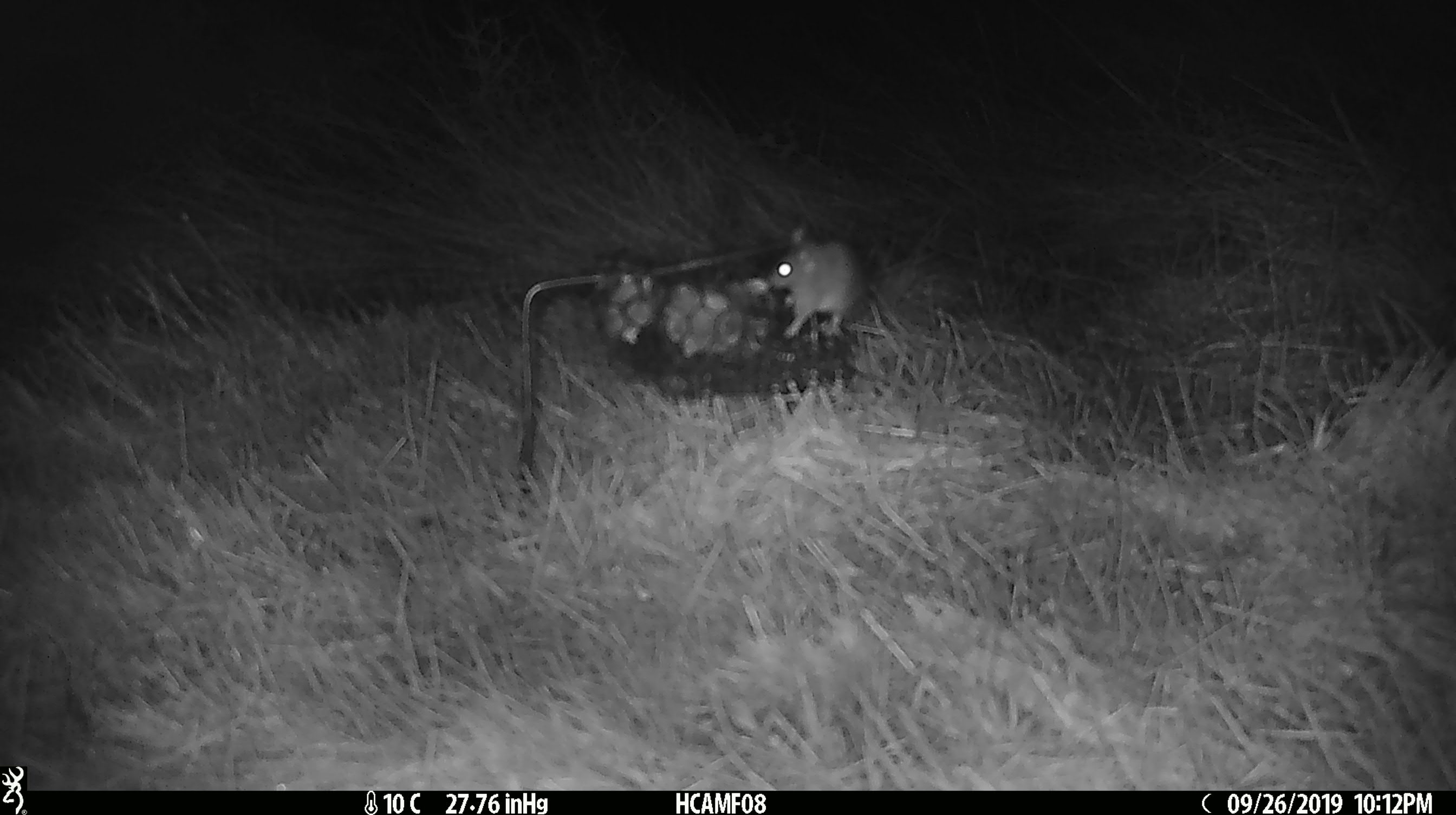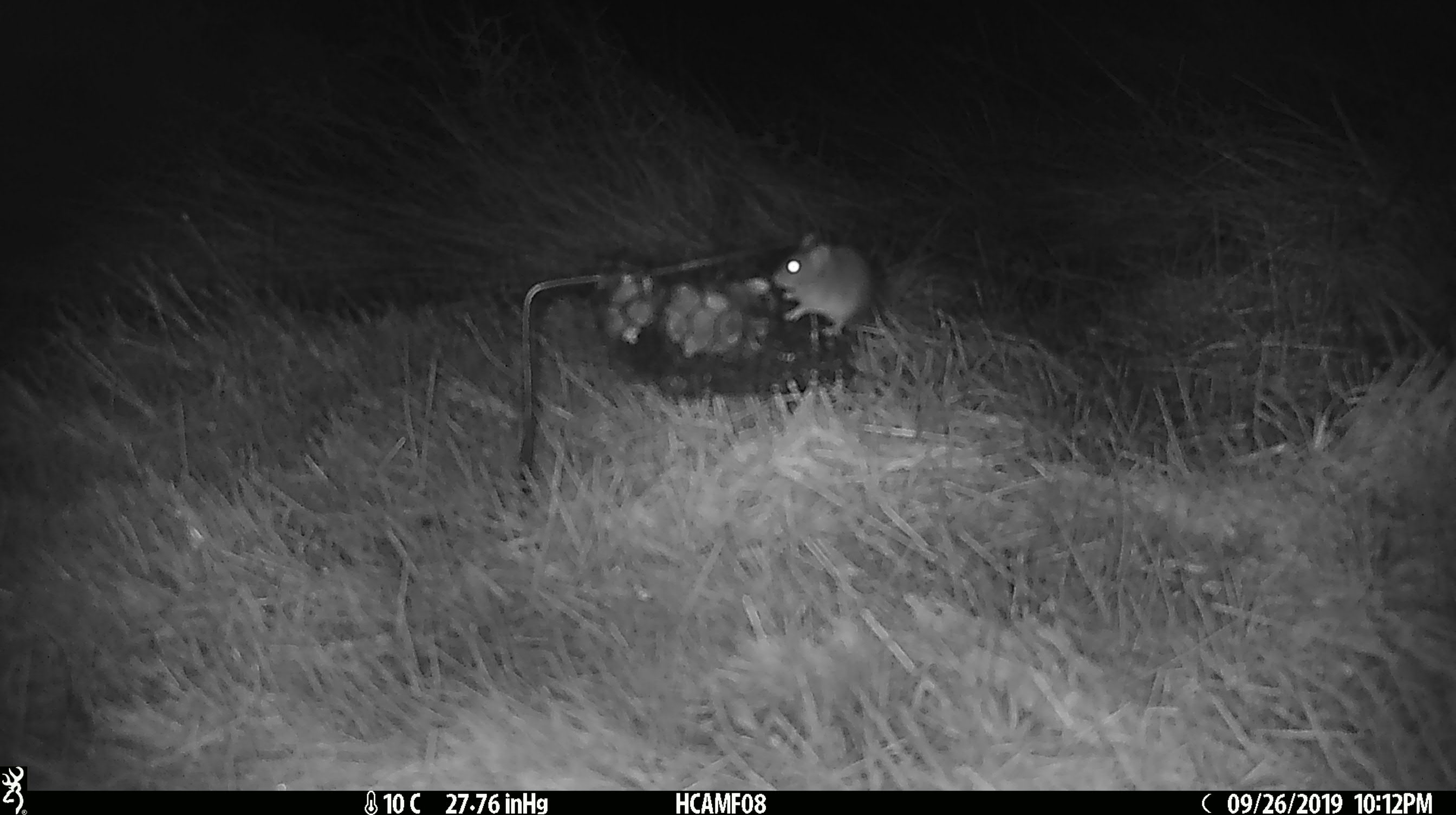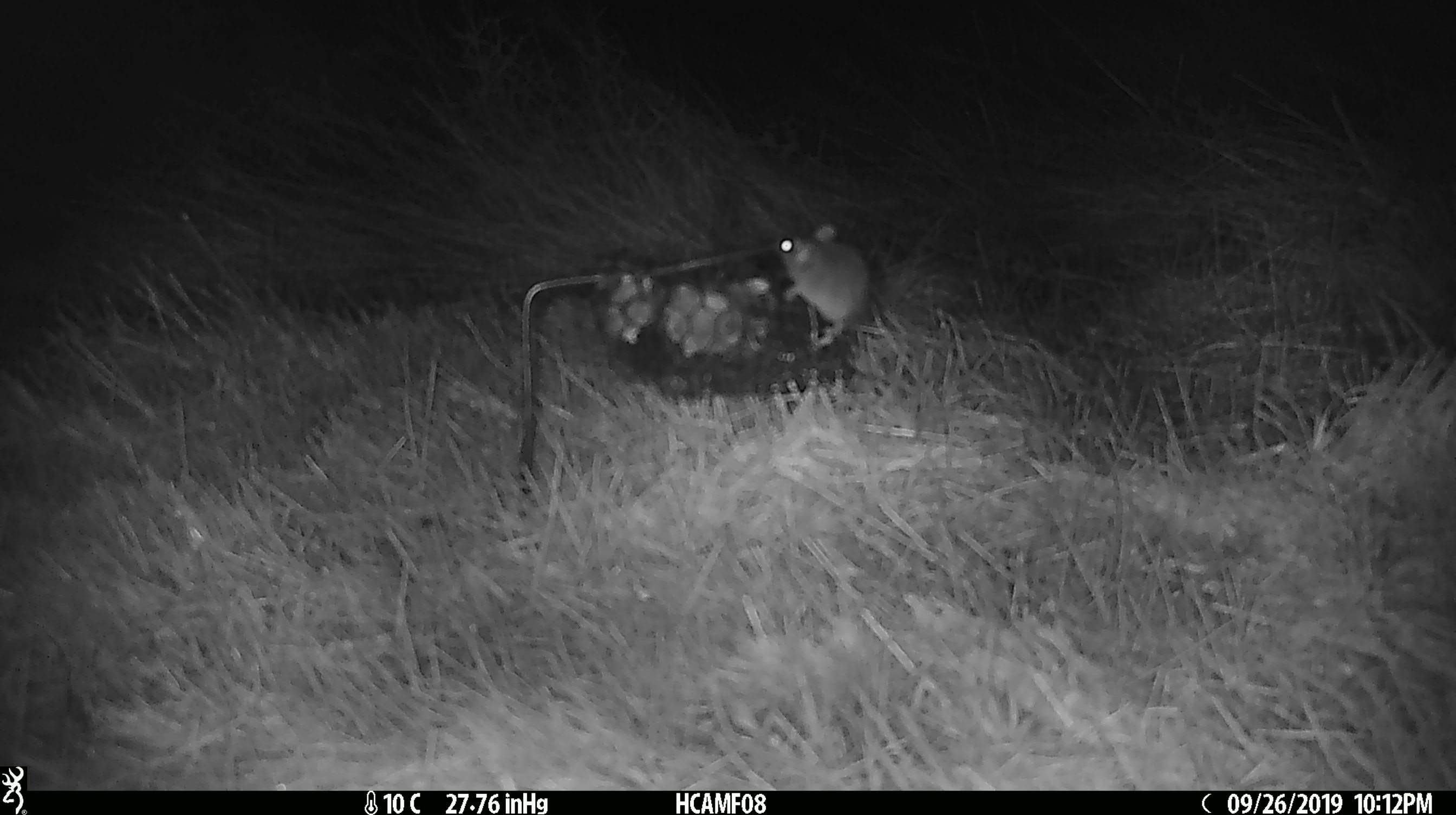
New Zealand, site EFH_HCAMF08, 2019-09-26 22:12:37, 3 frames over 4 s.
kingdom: Animalia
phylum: Chordata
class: Mammalia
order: Rodentia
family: Muridae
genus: Mus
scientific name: Mus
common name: mouse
Mouse (Mus).